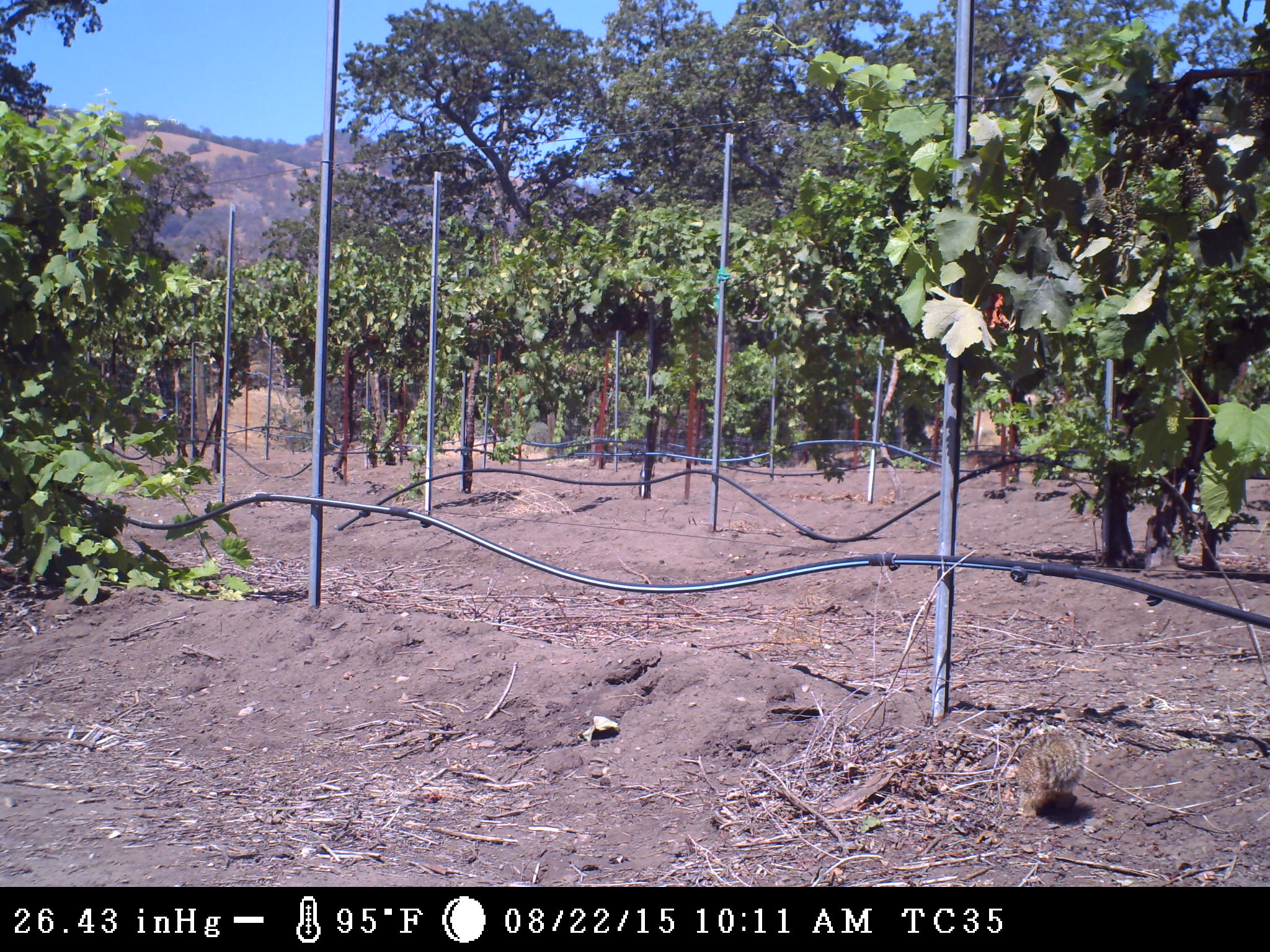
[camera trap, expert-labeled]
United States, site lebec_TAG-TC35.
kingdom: Animalia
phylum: Chordata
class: Mammalia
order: Rodentia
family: Sciuridae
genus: Otospermophilus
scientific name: Otospermophilus beecheyi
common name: california ground squirrel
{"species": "Otospermophilus beecheyi (california ground squirrel)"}